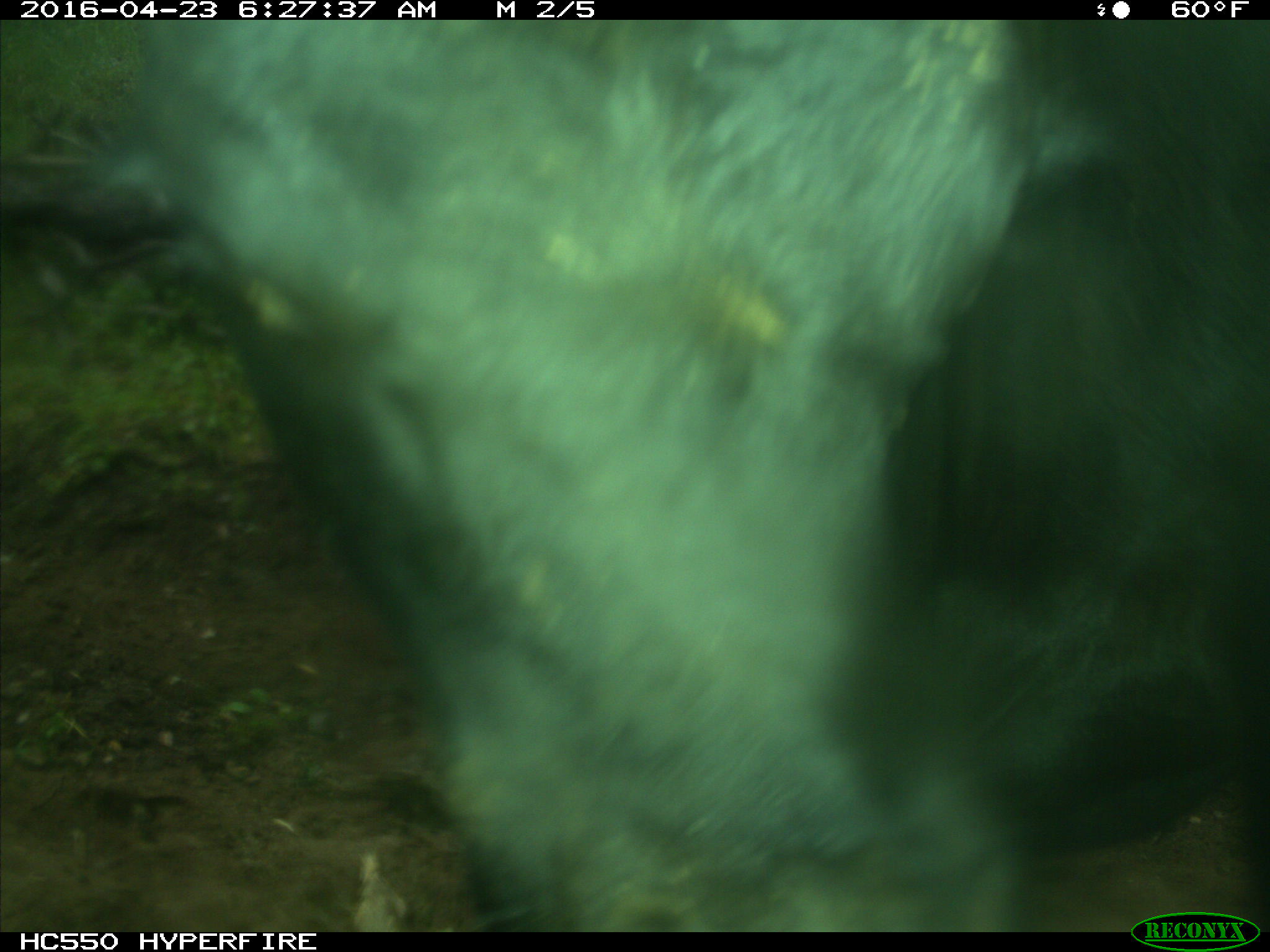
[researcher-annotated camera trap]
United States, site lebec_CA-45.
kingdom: Animalia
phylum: Chordata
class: Mammalia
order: Artiodactyla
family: Bovidae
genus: Bos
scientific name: Bos taurus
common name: domestic cow